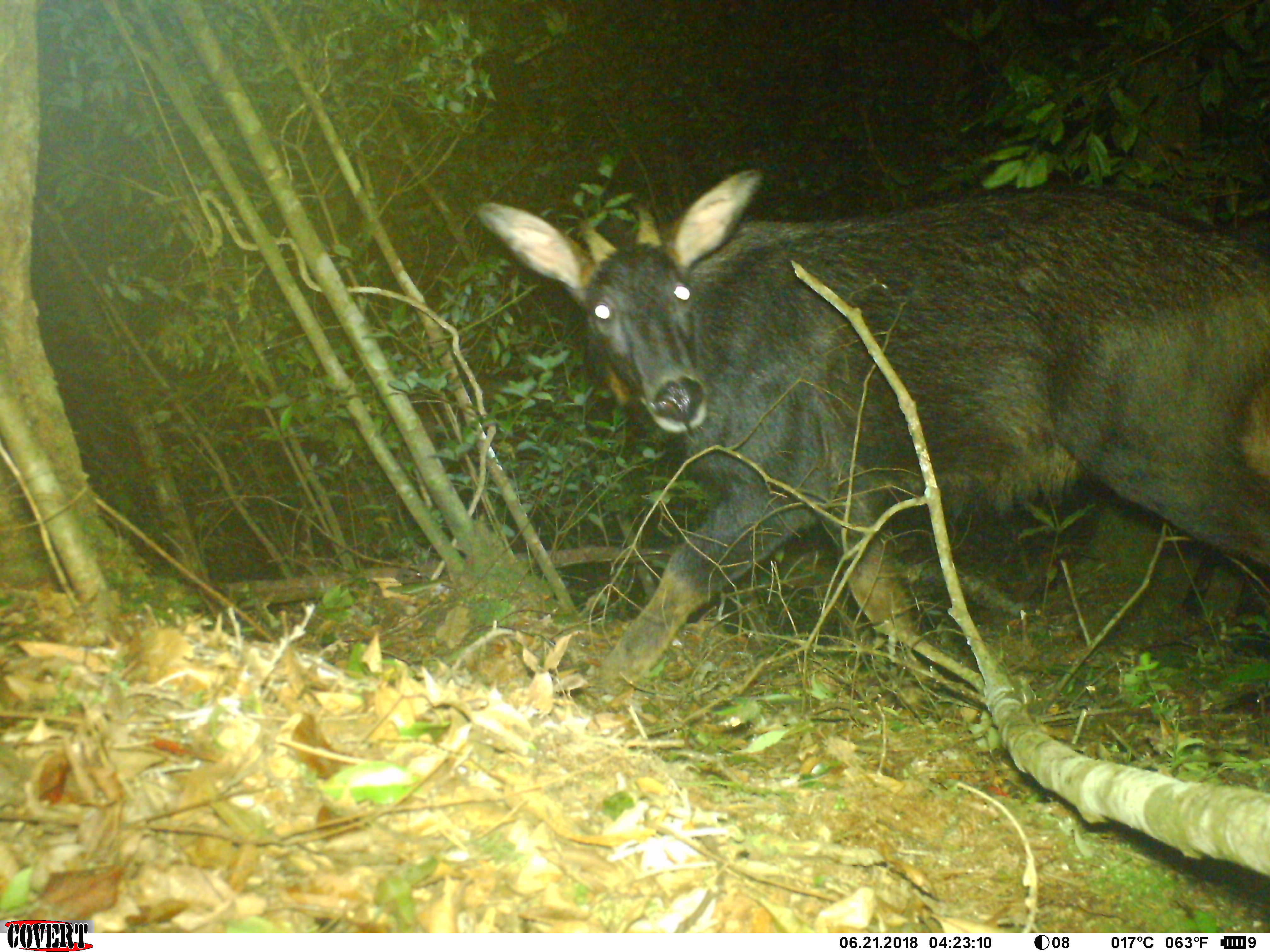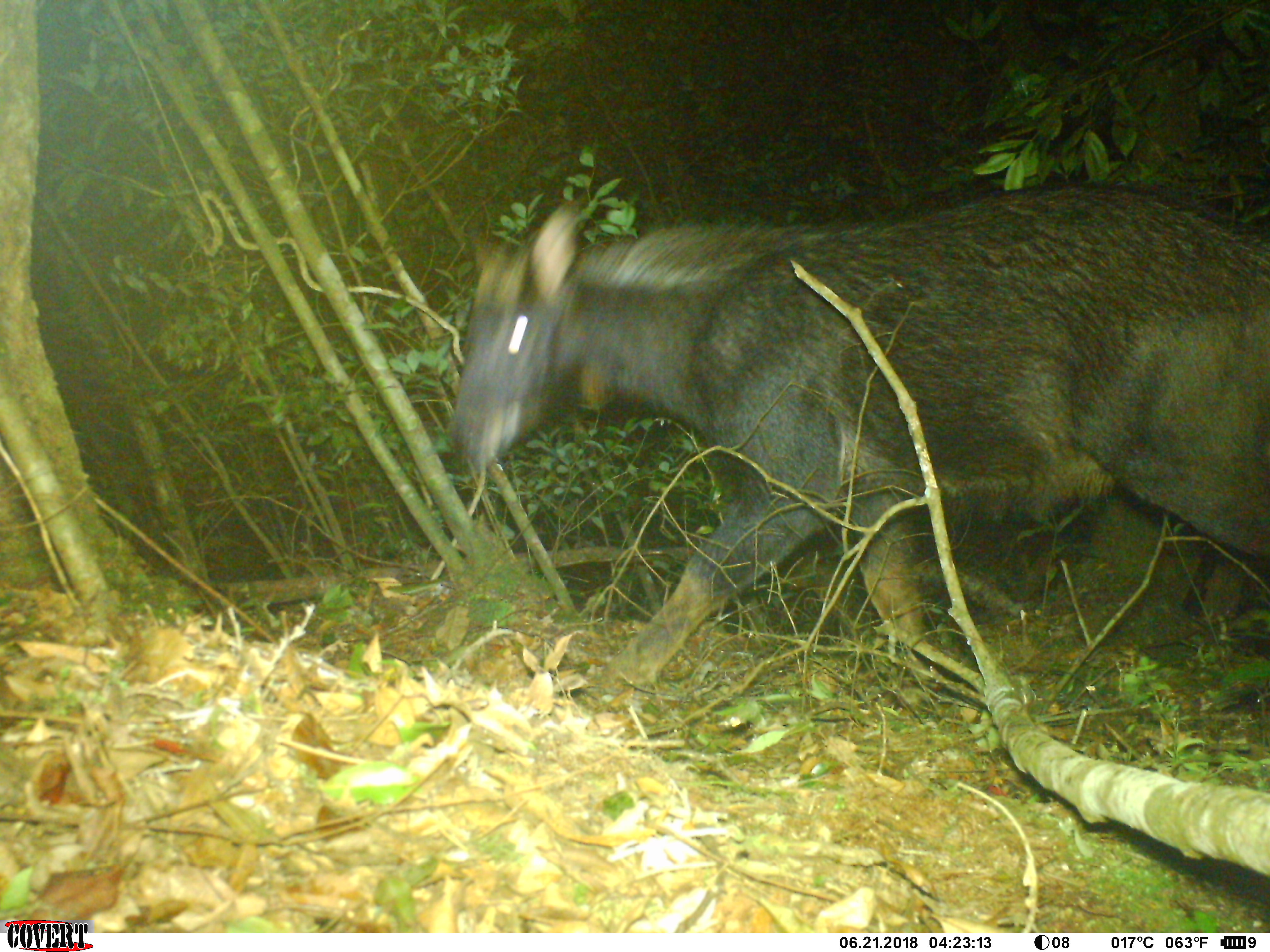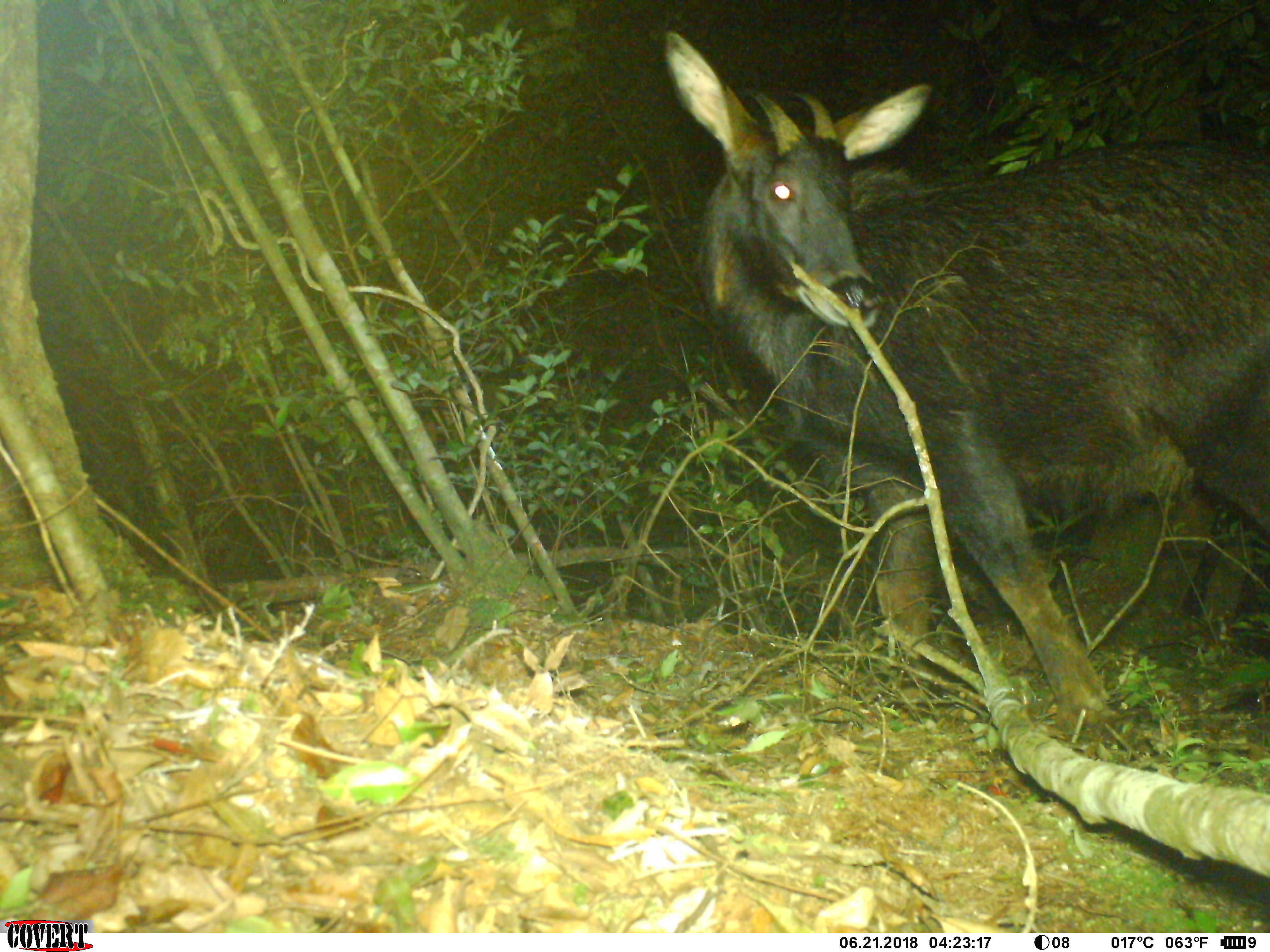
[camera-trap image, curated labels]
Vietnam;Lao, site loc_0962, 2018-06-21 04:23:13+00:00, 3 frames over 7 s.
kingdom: Animalia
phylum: Chordata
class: Mammalia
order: Artiodactyla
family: Bovidae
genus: Capricornis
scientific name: Capricornis sumatraensis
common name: chinese serow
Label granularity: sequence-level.